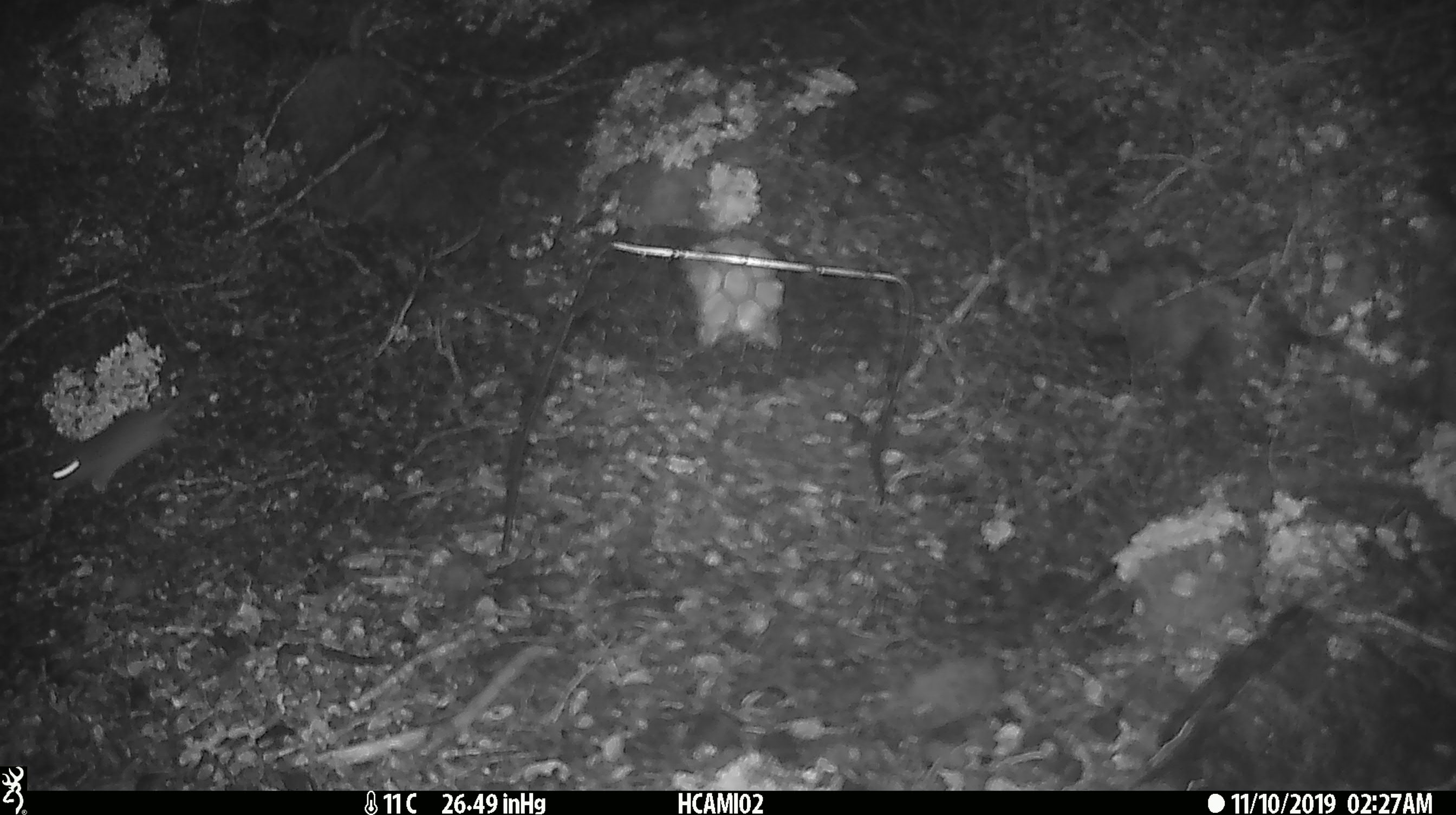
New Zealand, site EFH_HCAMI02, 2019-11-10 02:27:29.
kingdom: Animalia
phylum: Chordata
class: Mammalia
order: Rodentia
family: Muridae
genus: Mus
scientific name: Mus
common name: mouse